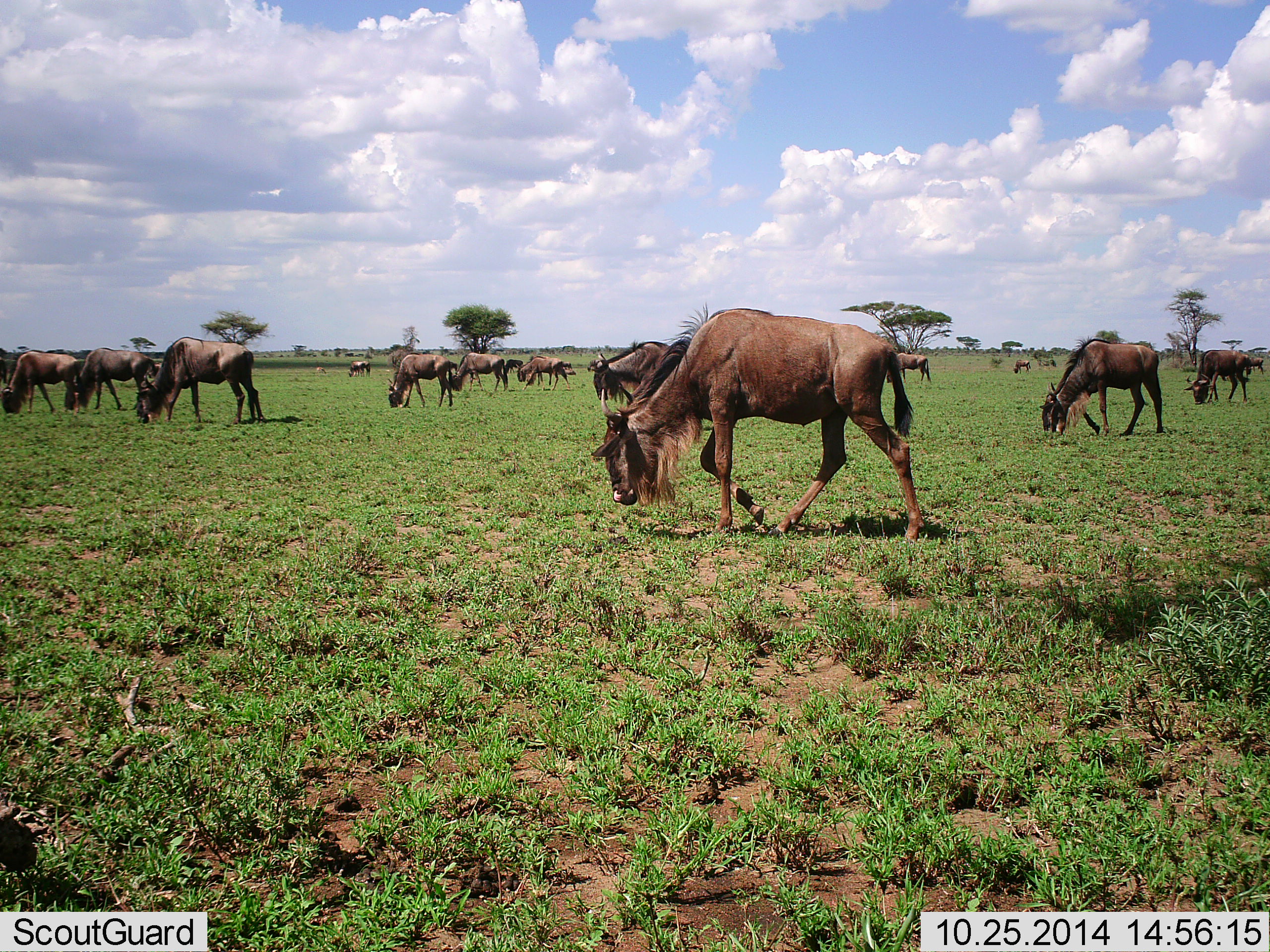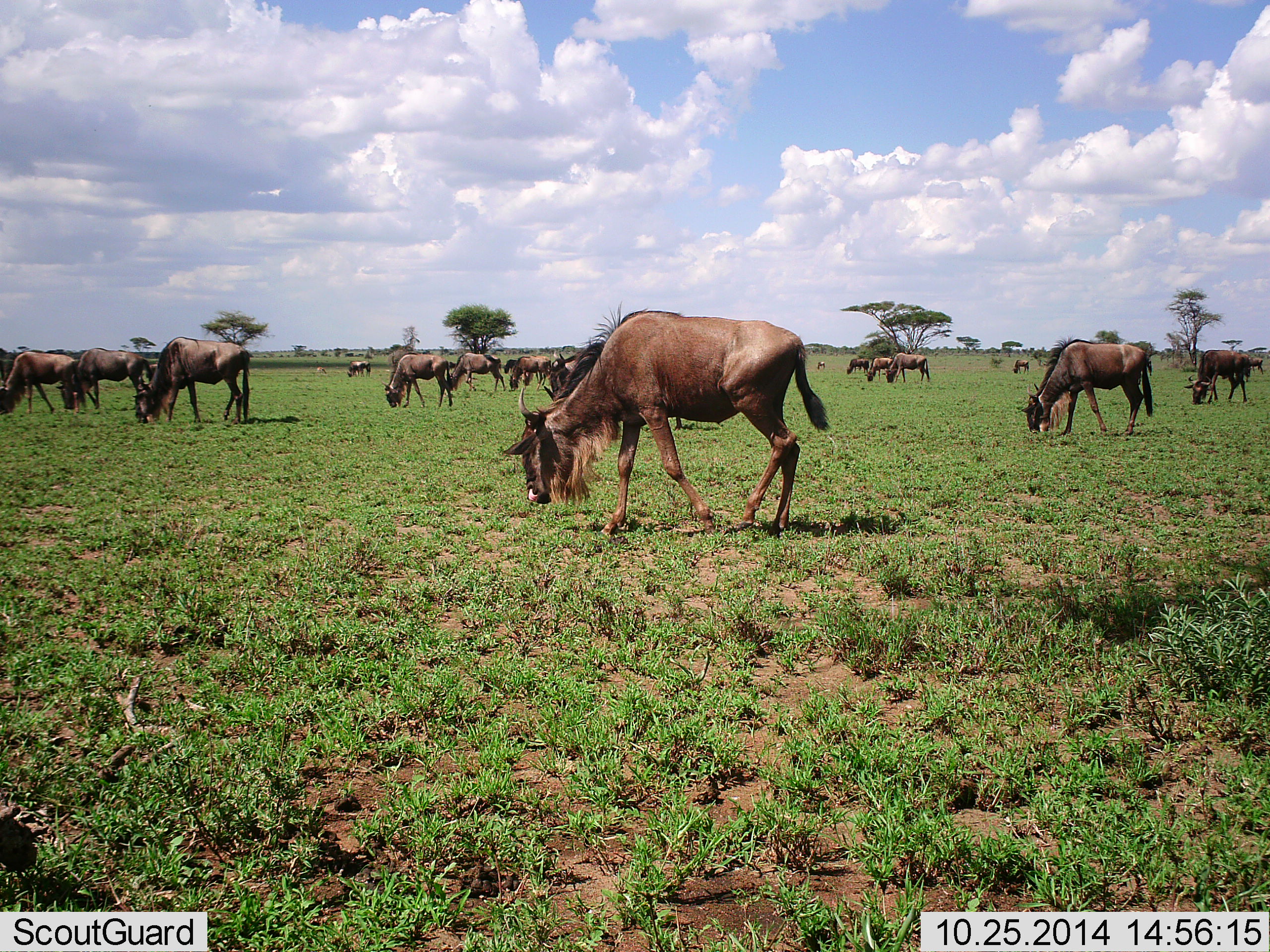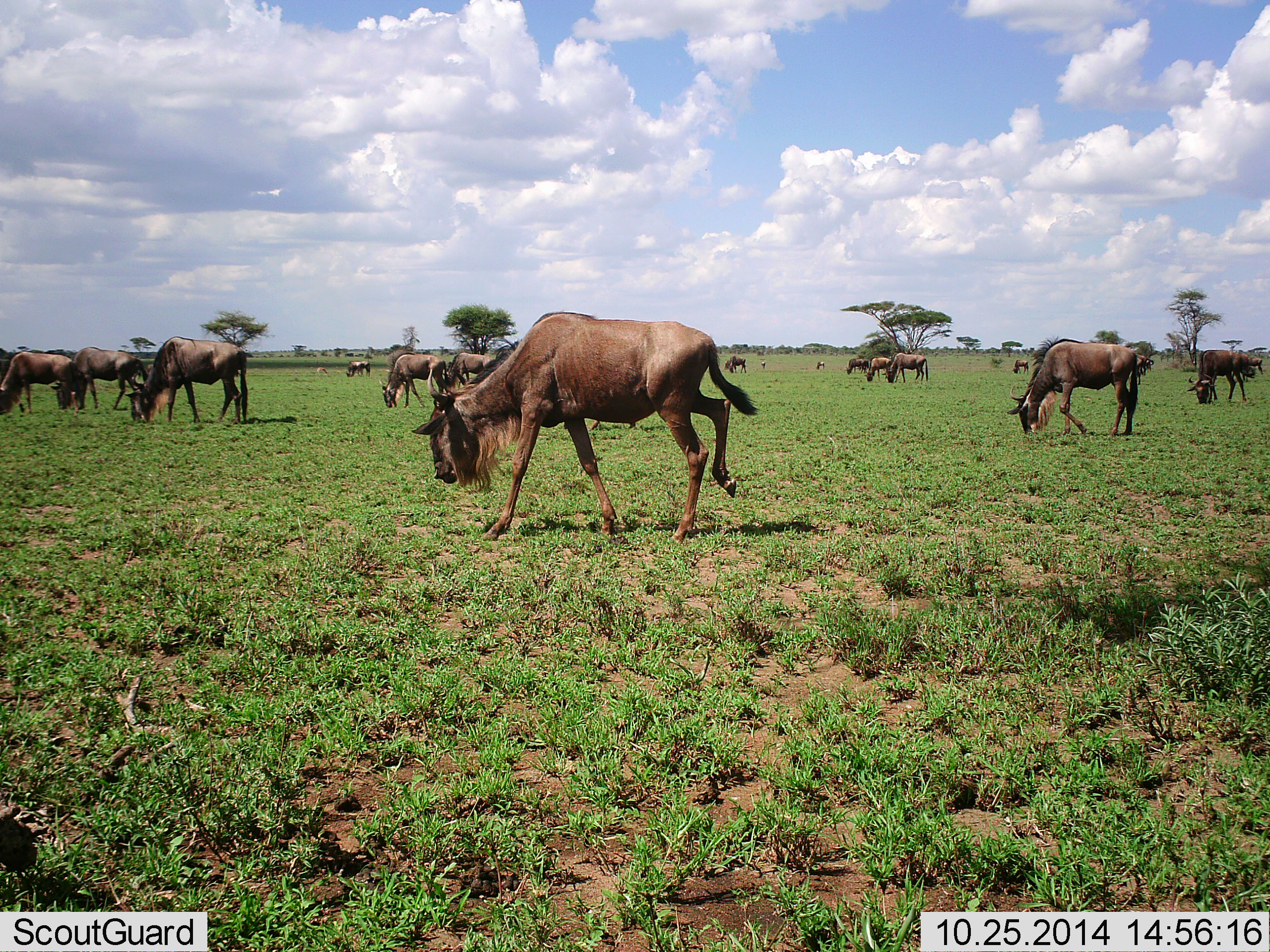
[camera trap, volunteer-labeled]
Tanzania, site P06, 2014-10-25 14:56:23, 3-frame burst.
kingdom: Animalia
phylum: Chordata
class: Mammalia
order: Artiodactyla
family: Bovidae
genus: Connochaetes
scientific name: Connochaetes taurinus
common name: blue wildebeest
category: wildebeest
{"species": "wildebeest (blue wildebeest) (Connochaetes taurinus)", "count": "11-50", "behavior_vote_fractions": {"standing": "0%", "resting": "0%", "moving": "50%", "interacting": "0%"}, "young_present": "0%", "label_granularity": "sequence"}